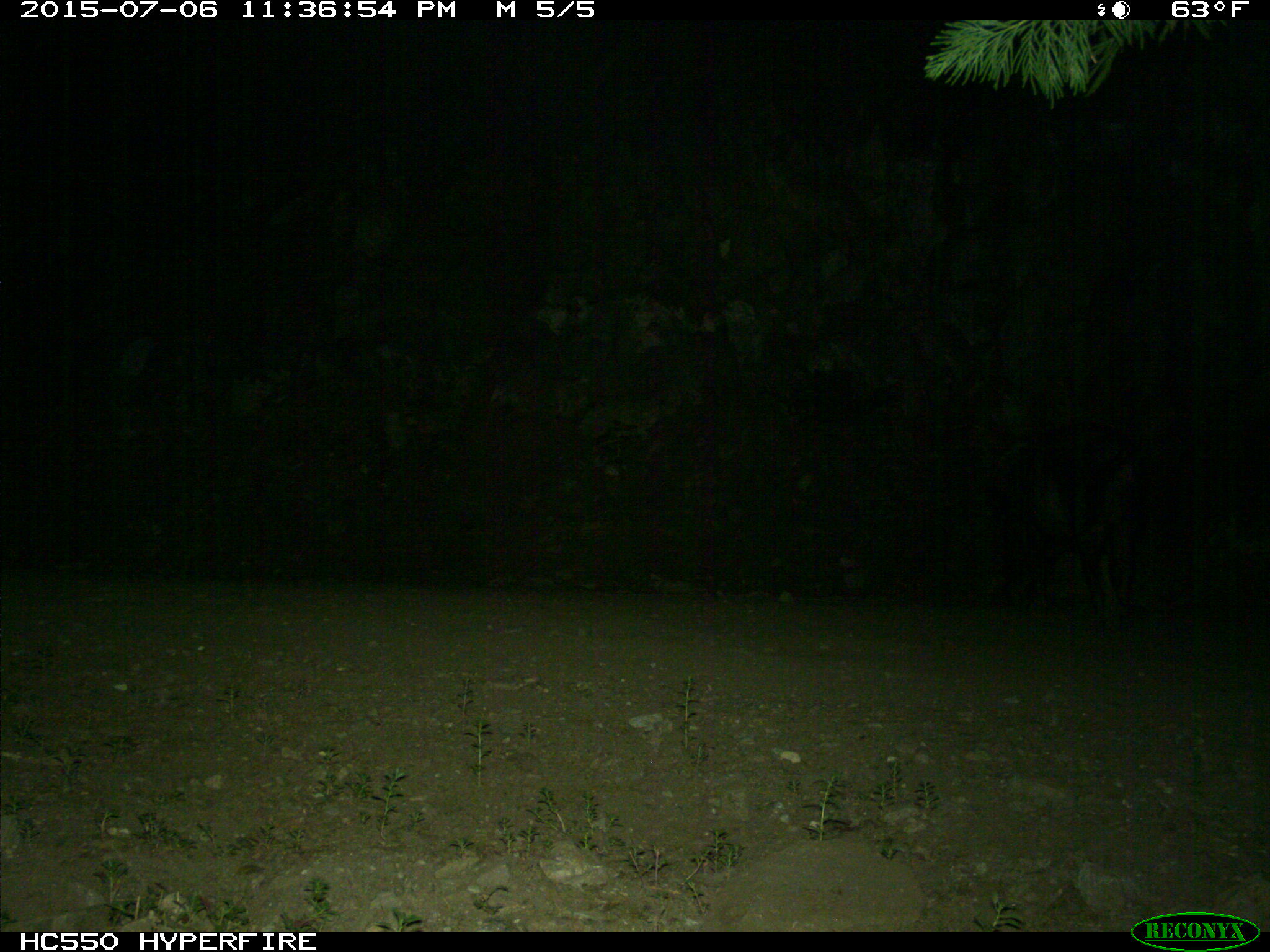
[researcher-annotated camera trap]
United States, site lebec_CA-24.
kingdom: Animalia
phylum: Chordata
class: Mammalia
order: Artiodactyla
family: Suidae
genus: Sus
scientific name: Sus scrofa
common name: wild boar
Sus scrofa (wild boar).